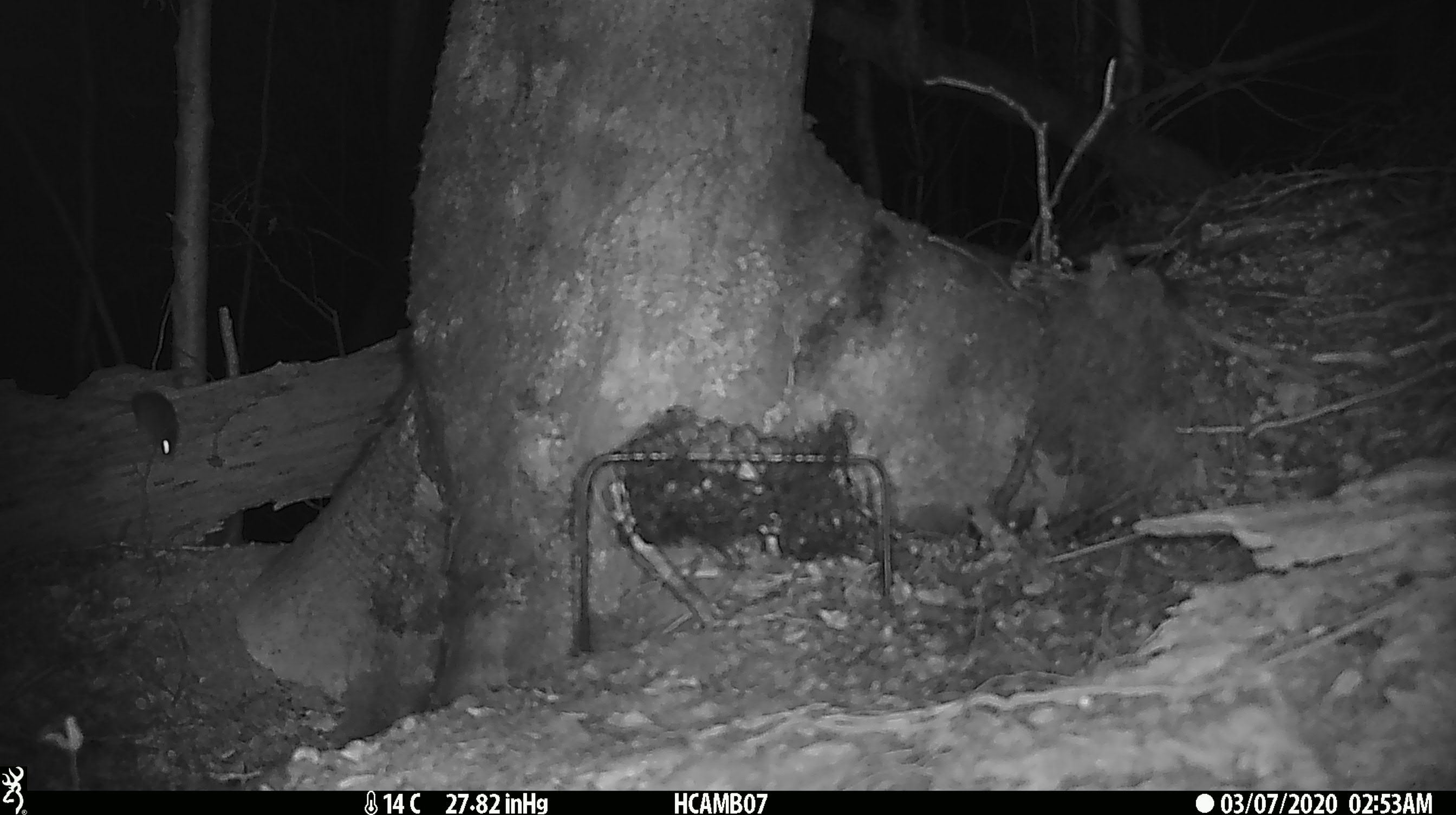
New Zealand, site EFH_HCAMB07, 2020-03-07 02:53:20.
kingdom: Animalia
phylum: Chordata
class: Mammalia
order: Rodentia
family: Muridae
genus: Mus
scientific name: Mus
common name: mouse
Mouse (Mus).